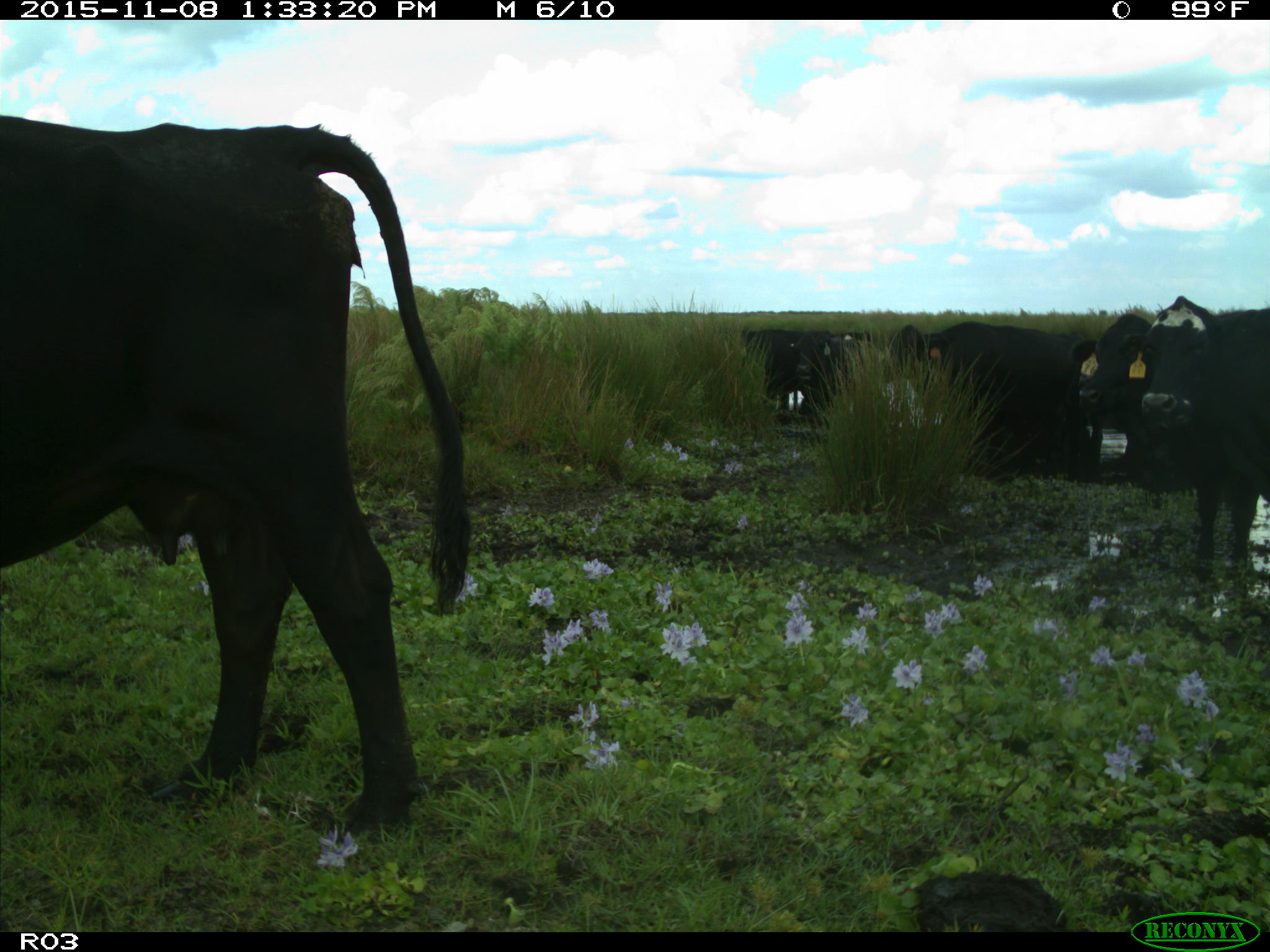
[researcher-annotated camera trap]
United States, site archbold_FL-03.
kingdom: Animalia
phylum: Chordata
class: Mammalia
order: Artiodactyla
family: Bovidae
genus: Bos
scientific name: Bos taurus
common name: domestic cow